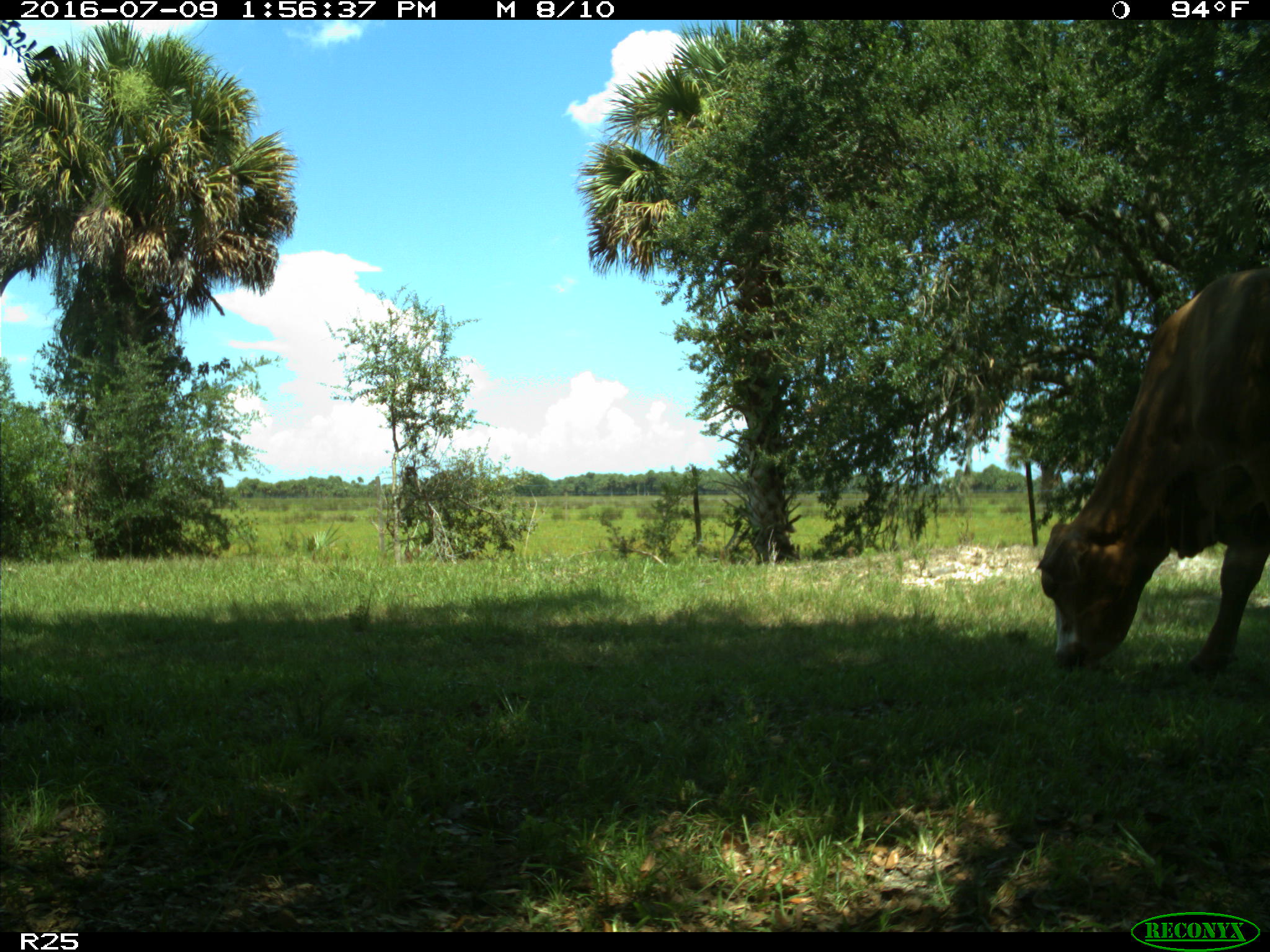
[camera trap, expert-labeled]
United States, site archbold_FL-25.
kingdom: Animalia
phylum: Chordata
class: Mammalia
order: Artiodactyla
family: Bovidae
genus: Bos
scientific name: Bos taurus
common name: domestic cow